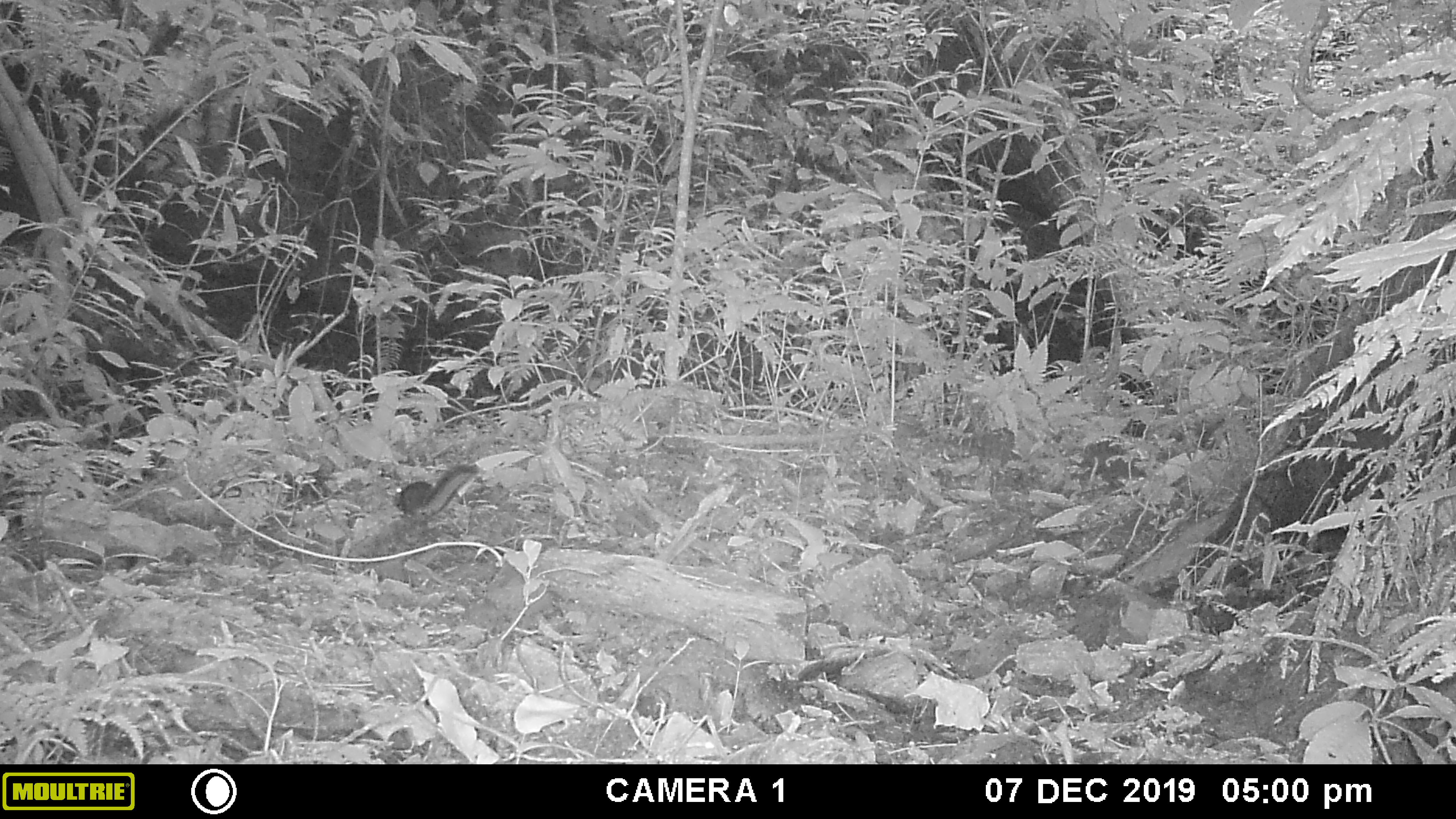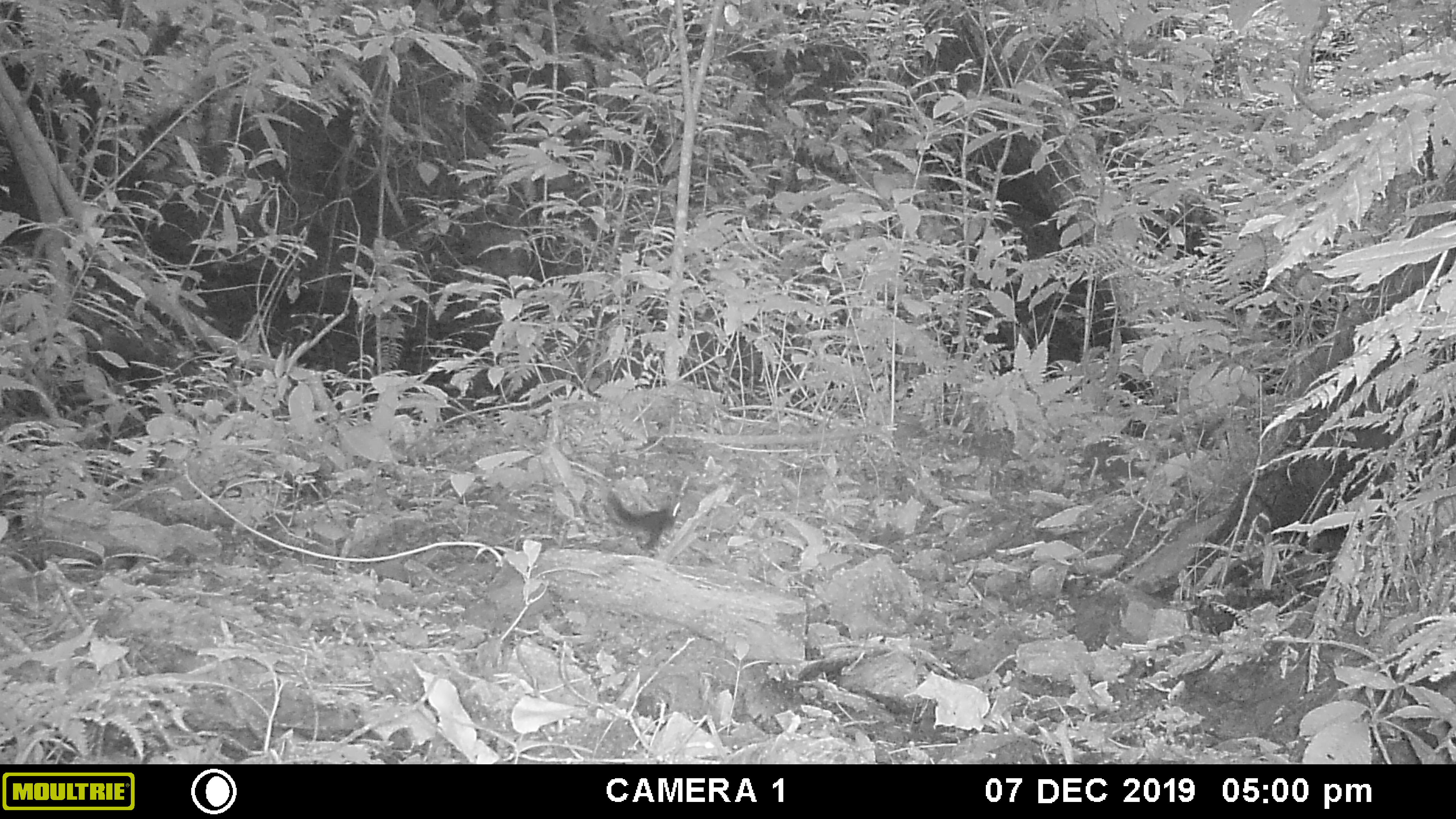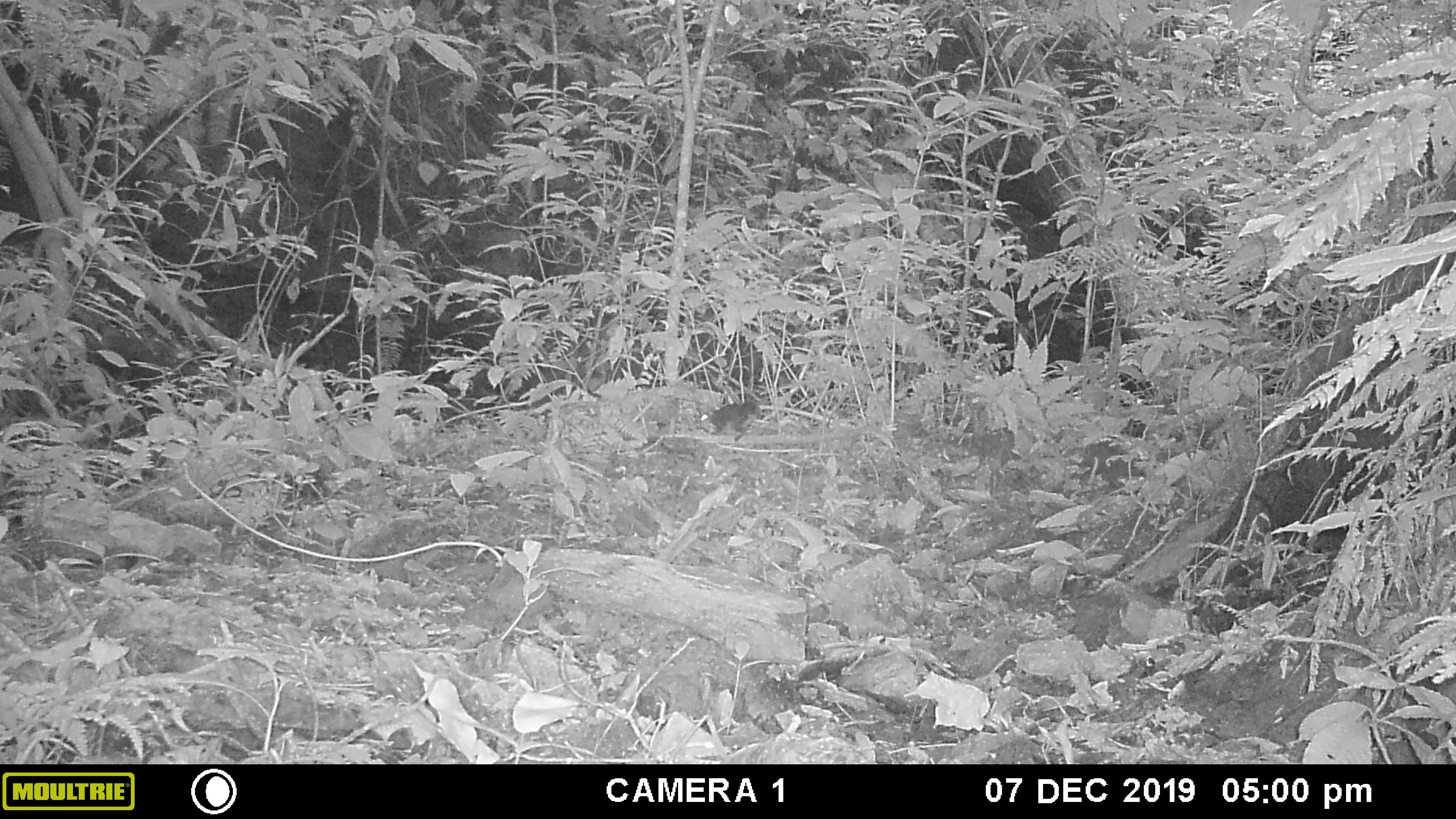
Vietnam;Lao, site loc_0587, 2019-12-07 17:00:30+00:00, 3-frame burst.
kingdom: Animalia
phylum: Chordata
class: Mammalia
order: Rodentia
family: Sciuridae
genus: Sciurus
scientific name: Sciurus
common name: squirrel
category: unidentified squirrel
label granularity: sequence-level